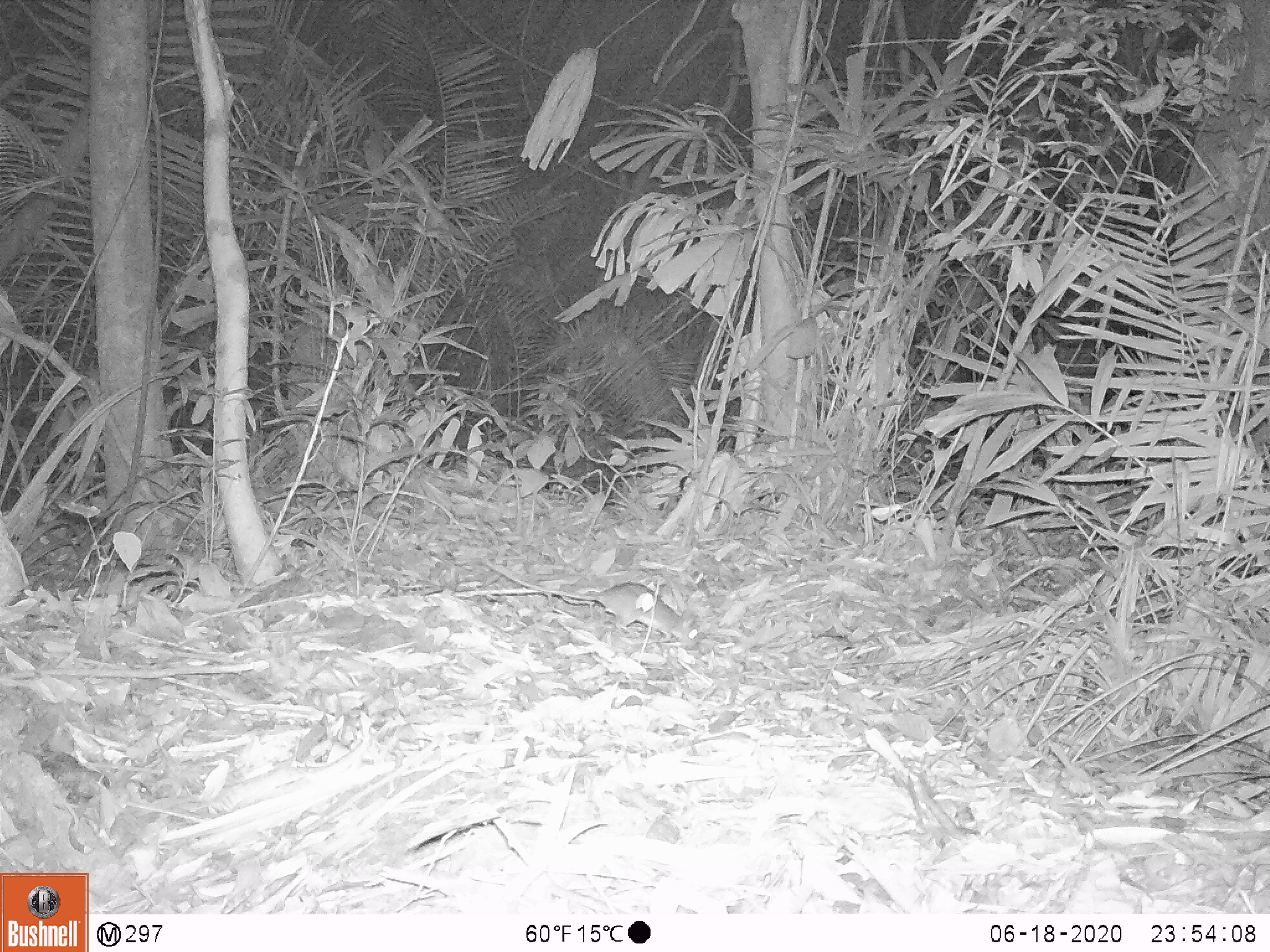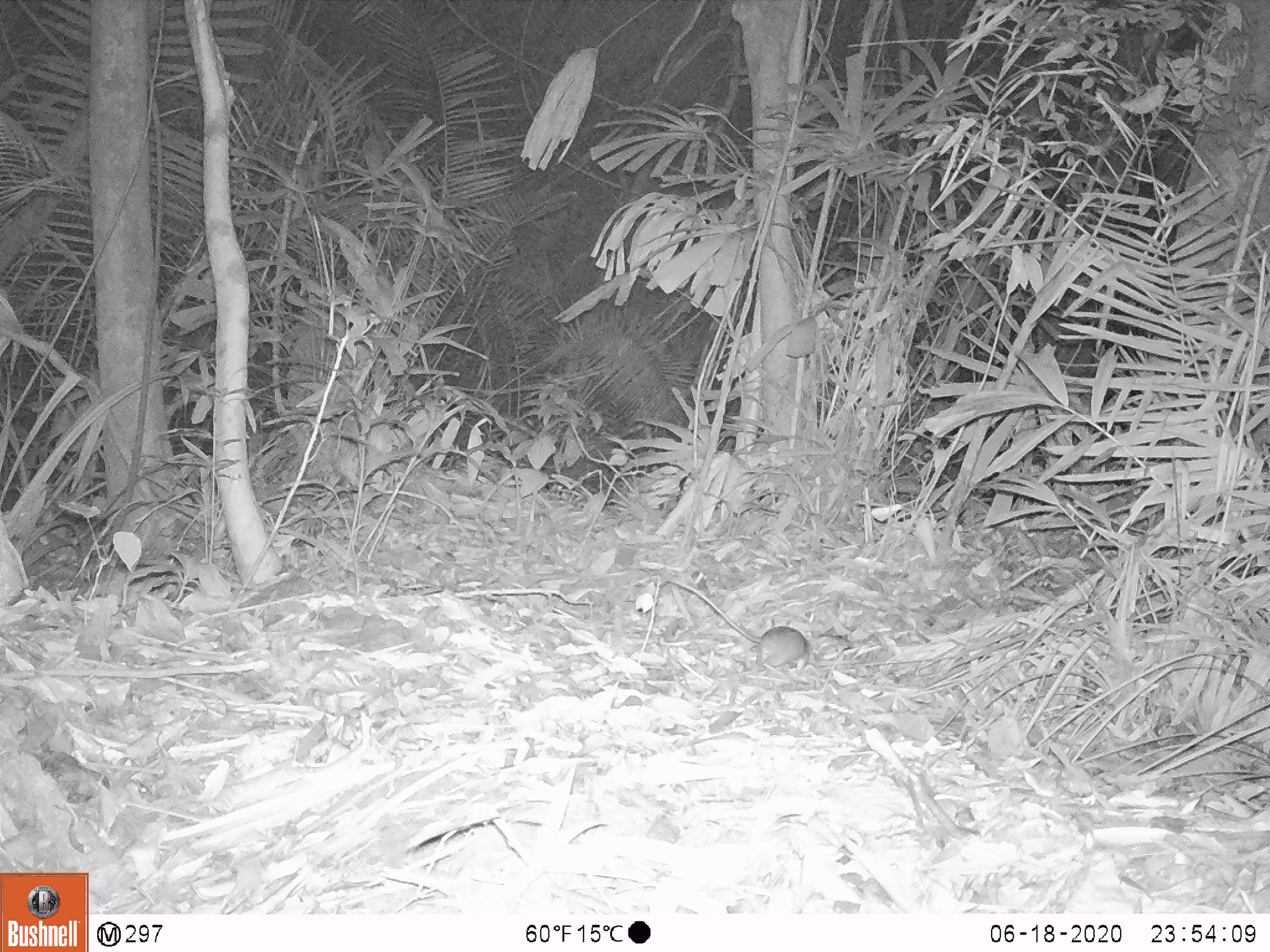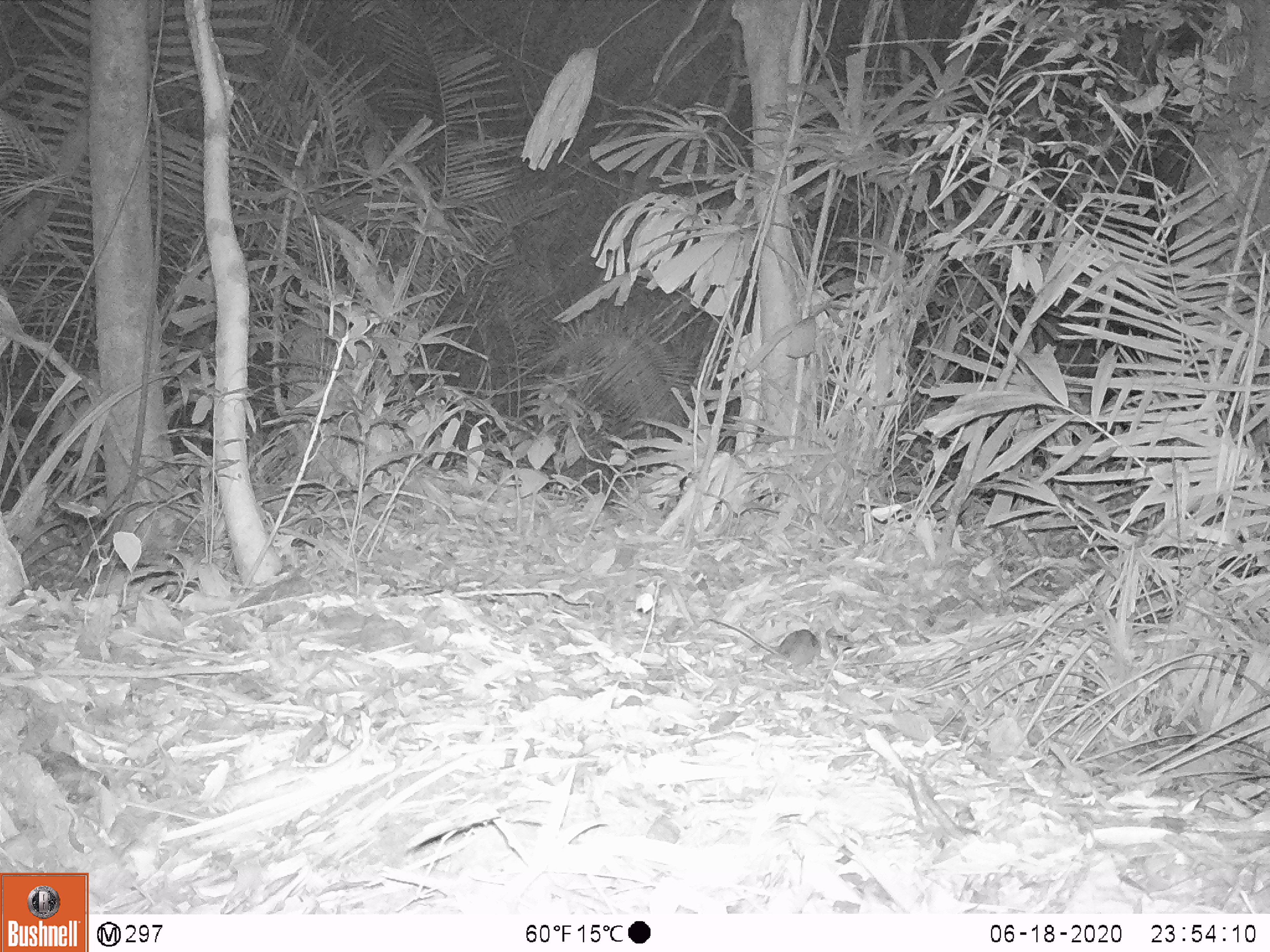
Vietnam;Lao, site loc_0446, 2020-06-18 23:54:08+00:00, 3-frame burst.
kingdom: Animalia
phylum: Chordata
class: Mammalia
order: Rodentia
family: Muridae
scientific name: Muridae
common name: old-world mice and rats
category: unidentified murid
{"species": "unidentified murid (old-world mice and rats) (Muridae)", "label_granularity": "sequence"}